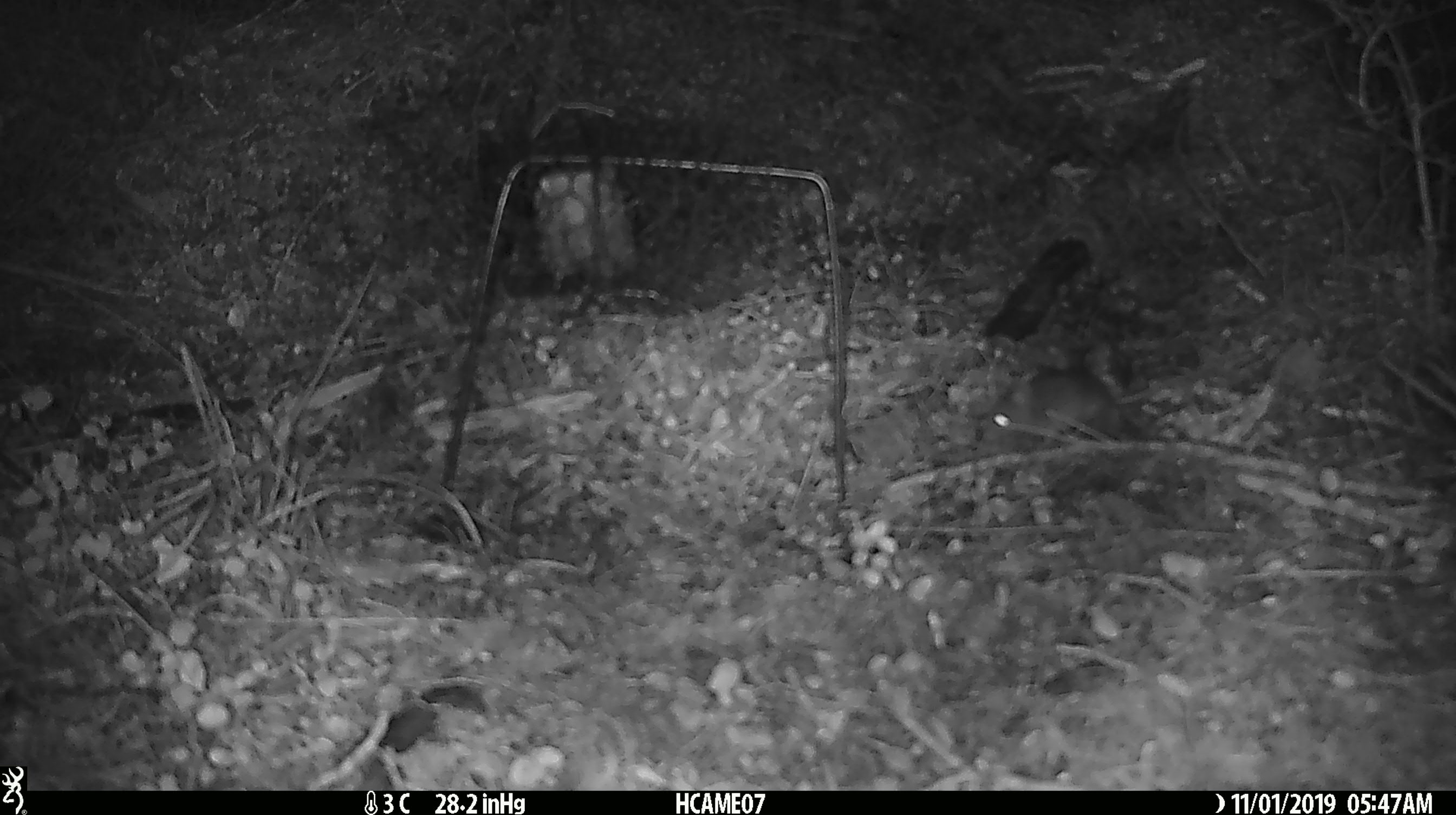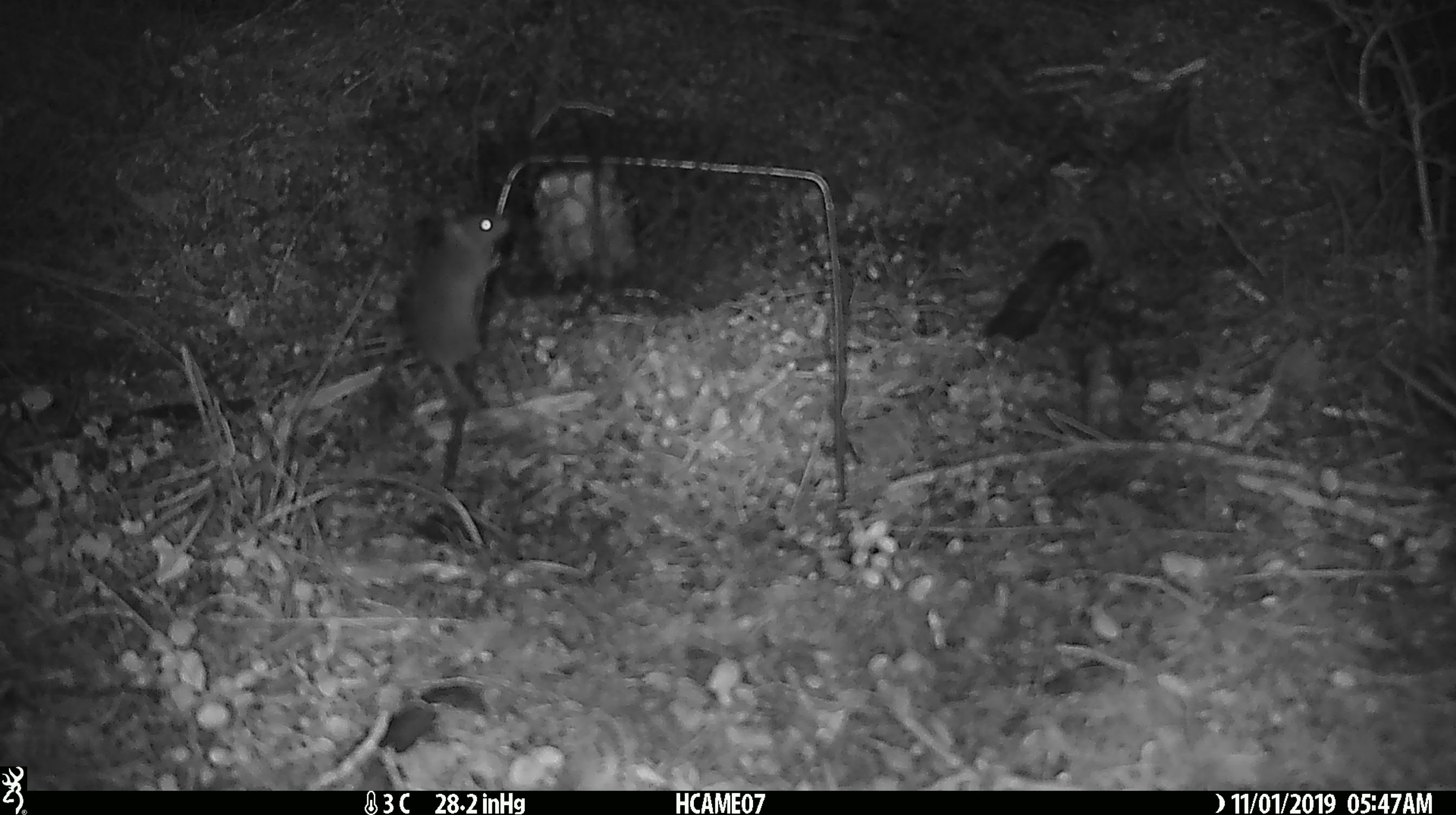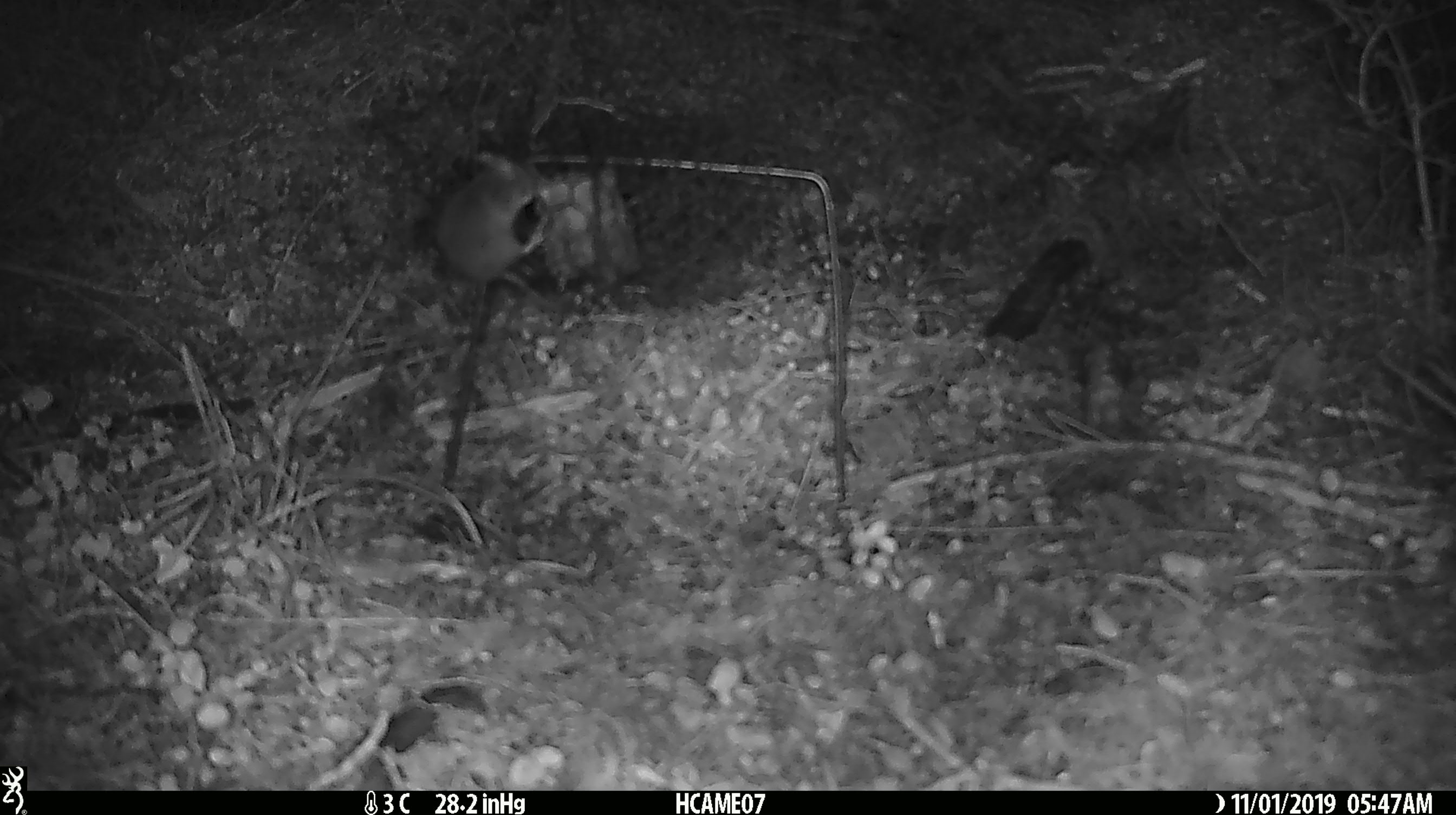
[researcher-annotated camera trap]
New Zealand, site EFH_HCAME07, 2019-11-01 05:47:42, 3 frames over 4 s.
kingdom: Animalia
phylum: Chordata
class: Mammalia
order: Rodentia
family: Muridae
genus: Mus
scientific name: Mus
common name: mouse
Mouse (Mus).